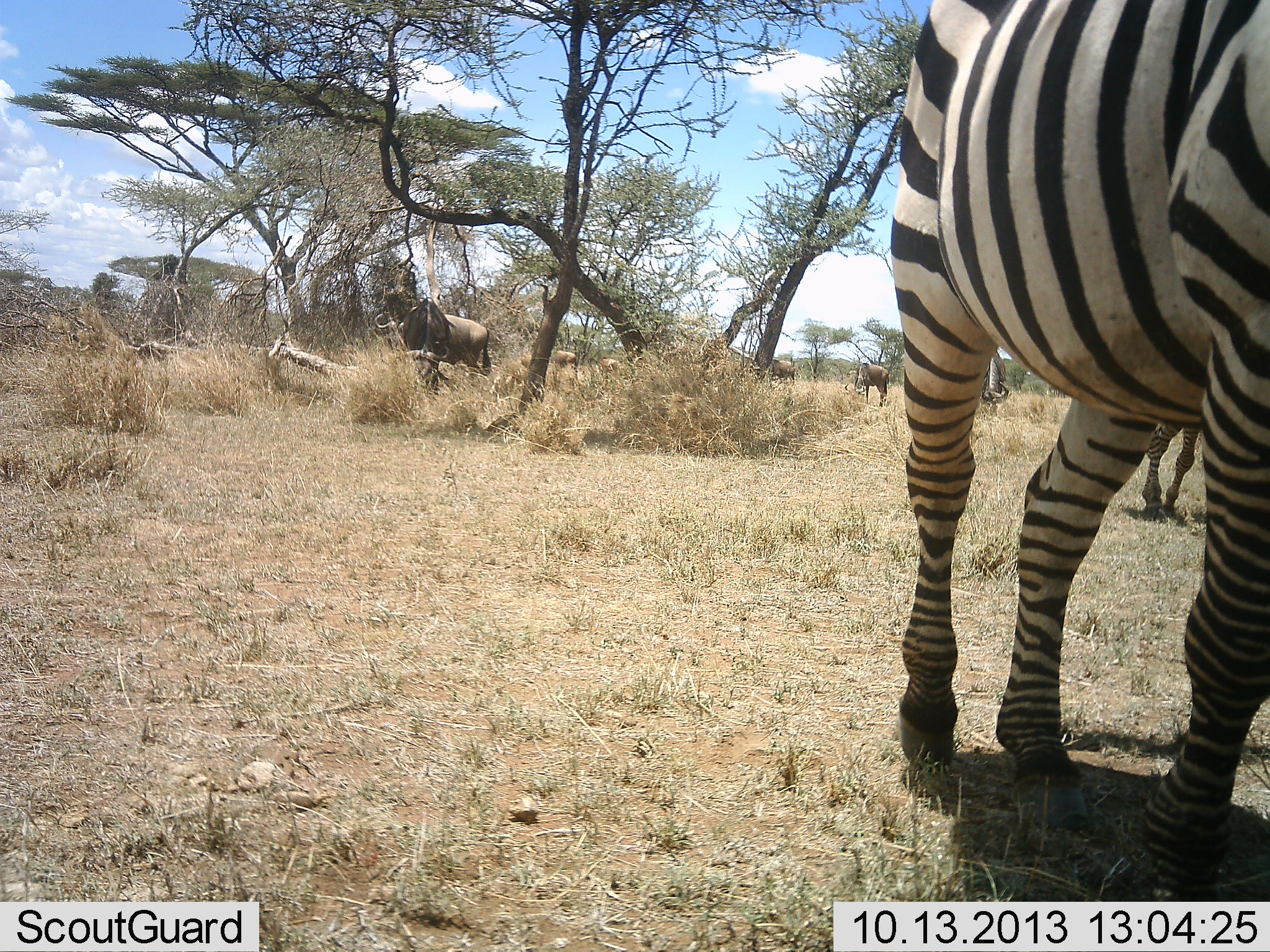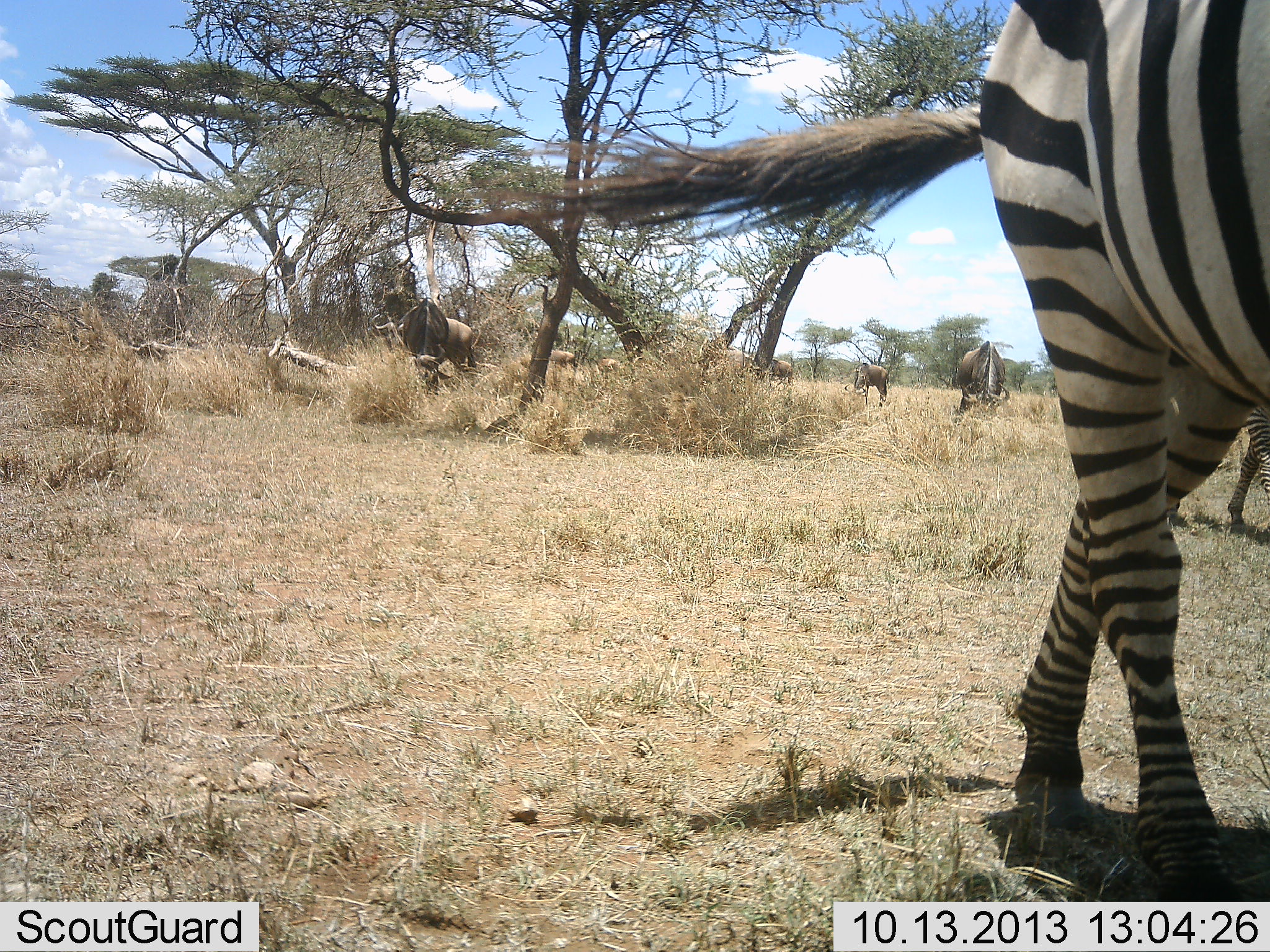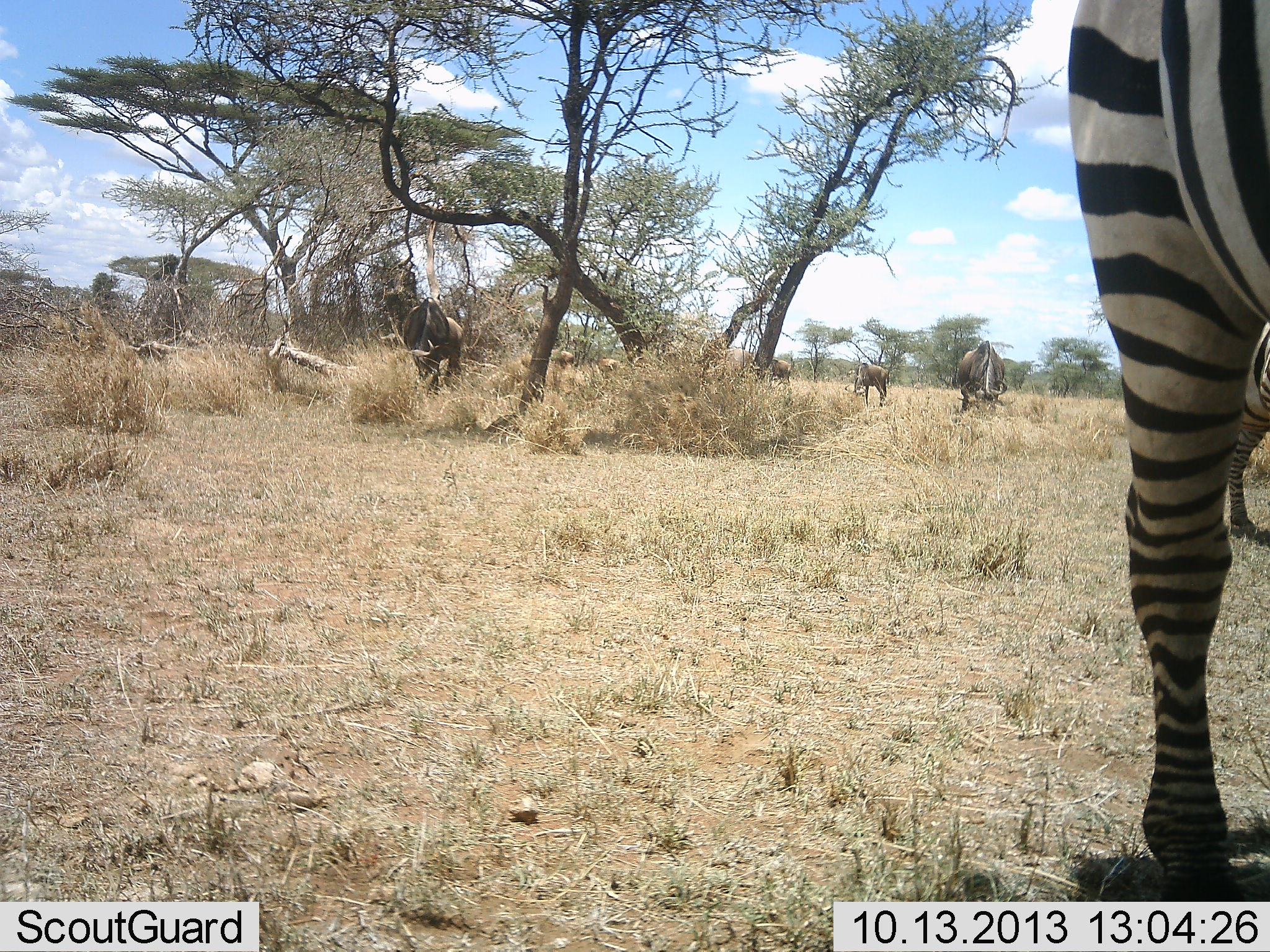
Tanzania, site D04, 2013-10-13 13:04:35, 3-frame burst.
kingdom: Animalia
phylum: Chordata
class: Mammalia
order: Artiodactyla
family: Bovidae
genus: Connochaetes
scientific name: Connochaetes taurinus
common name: blue wildebeest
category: wildebeest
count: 6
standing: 39%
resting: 0%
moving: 13%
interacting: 0%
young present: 0%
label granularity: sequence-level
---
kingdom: Animalia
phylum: Chordata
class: Mammalia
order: Perissodactyla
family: Equidae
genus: Equus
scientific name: Equus quagga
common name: plains zebra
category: zebra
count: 2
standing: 9%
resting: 3%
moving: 94%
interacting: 3%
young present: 3%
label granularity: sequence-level